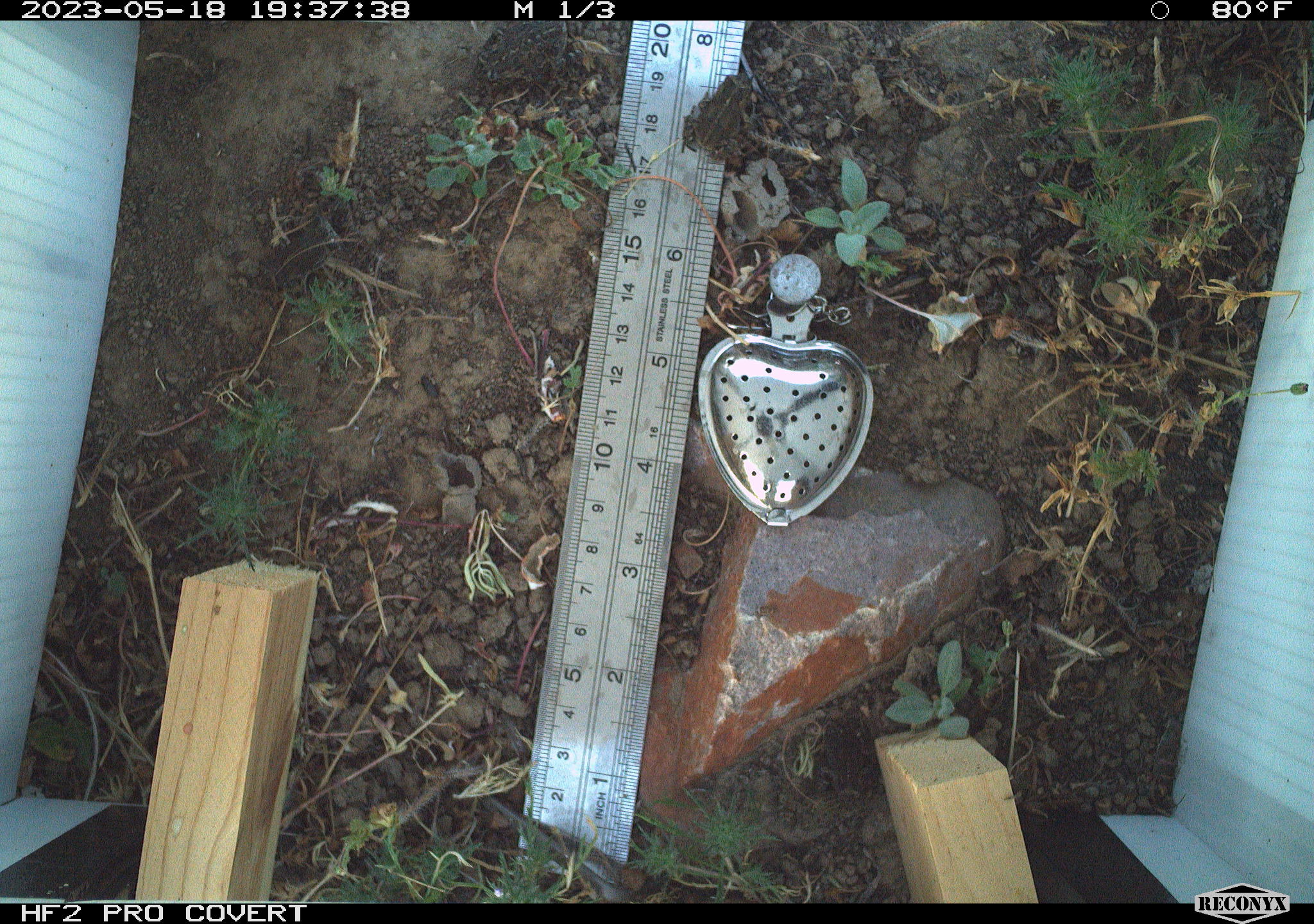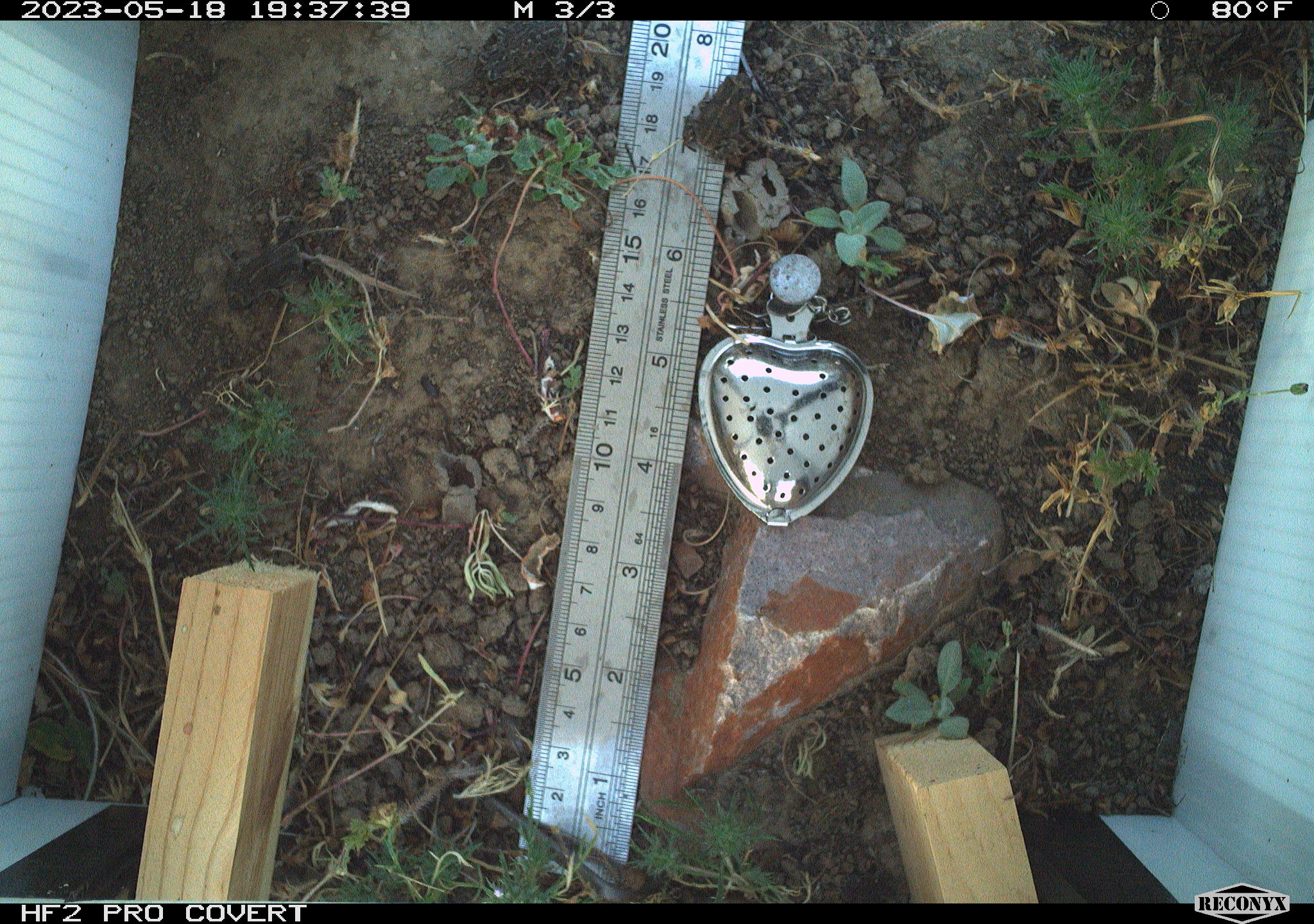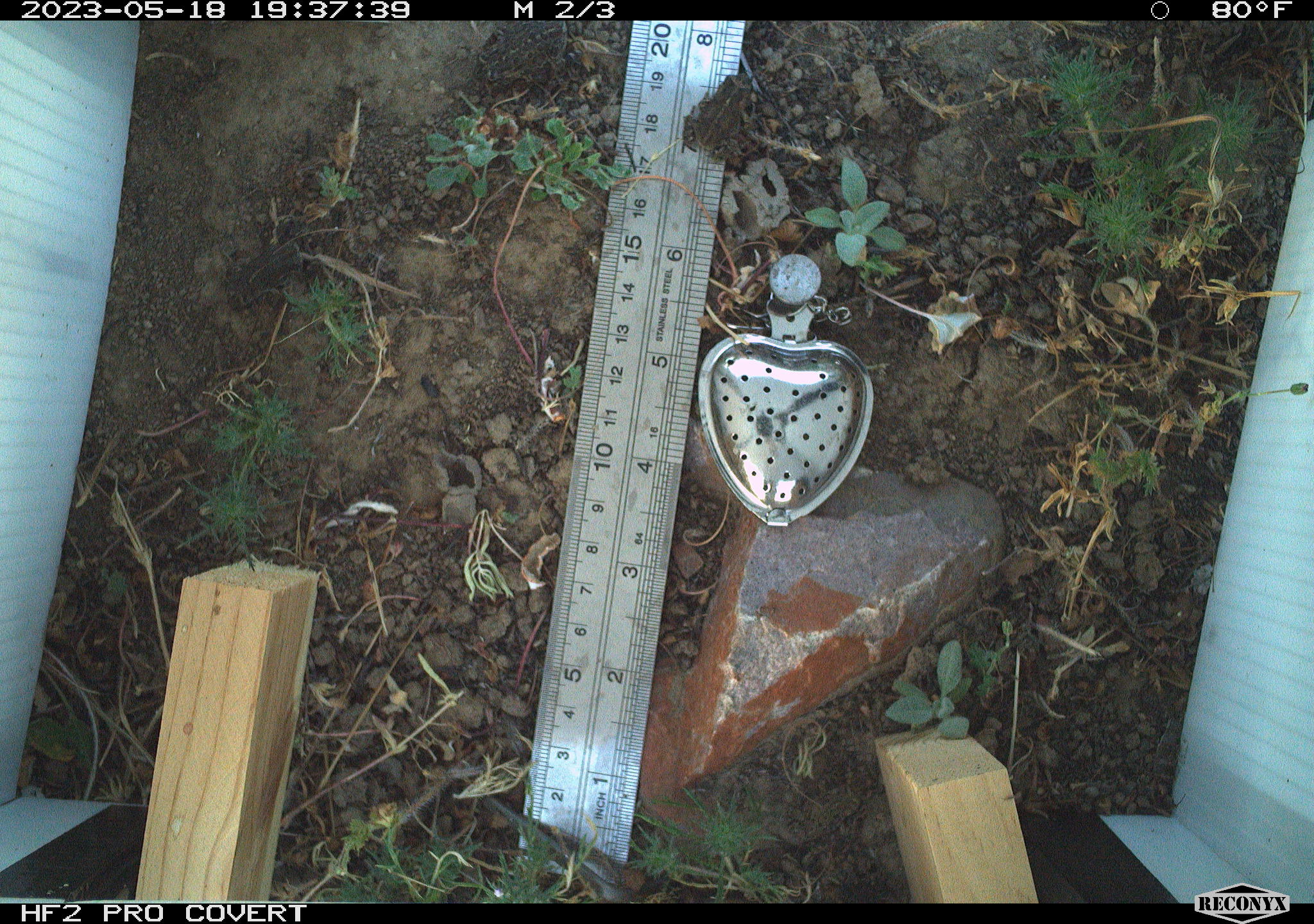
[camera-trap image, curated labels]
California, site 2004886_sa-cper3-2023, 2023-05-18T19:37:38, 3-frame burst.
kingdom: Animalia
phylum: Chordata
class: Amphibia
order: Anura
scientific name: Anura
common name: frogs